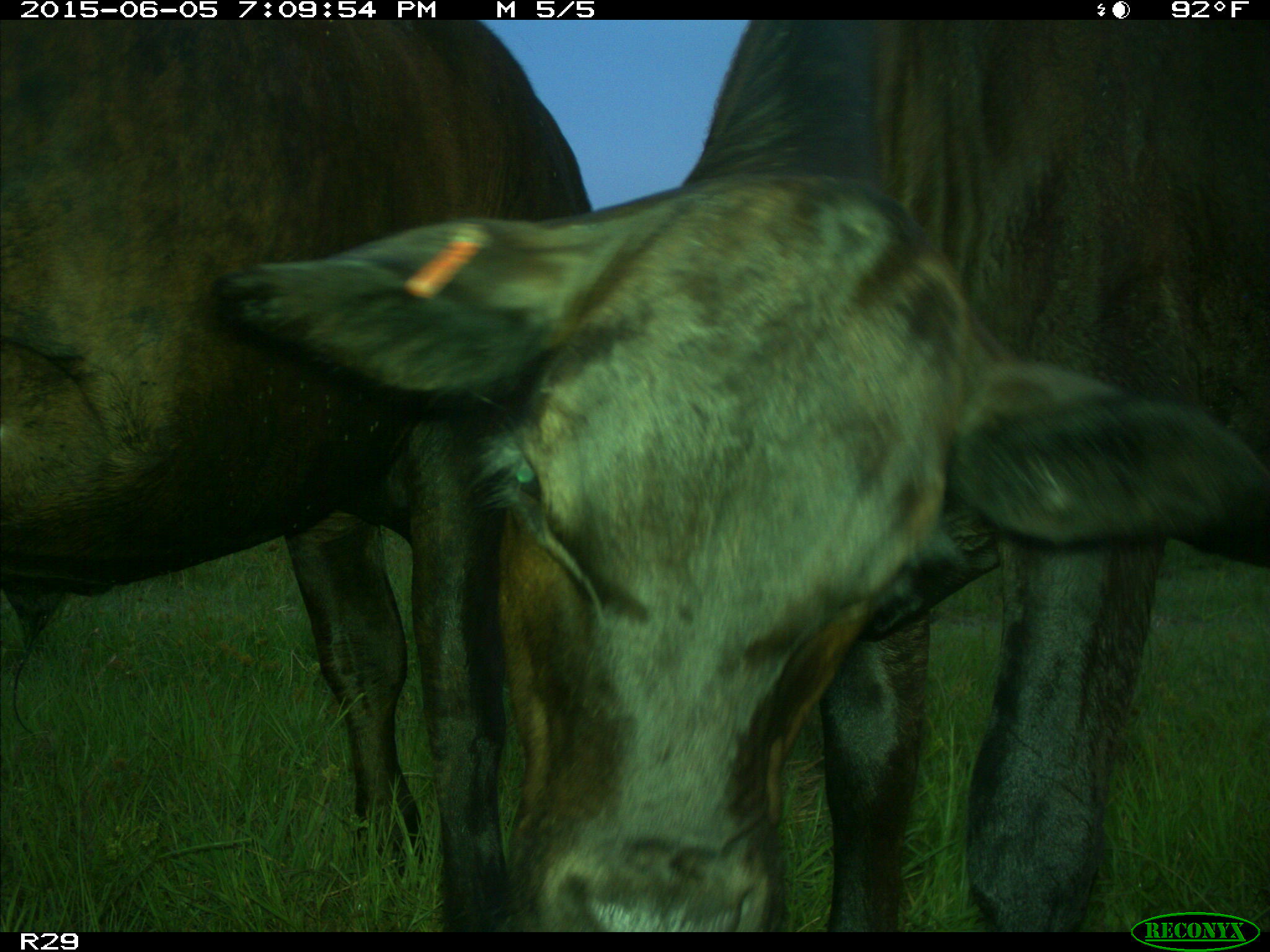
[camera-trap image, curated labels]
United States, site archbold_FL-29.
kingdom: Animalia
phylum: Chordata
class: Mammalia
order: Artiodactyla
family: Bovidae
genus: Bos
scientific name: Bos taurus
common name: domestic cow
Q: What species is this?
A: Bos taurus (domestic cow).